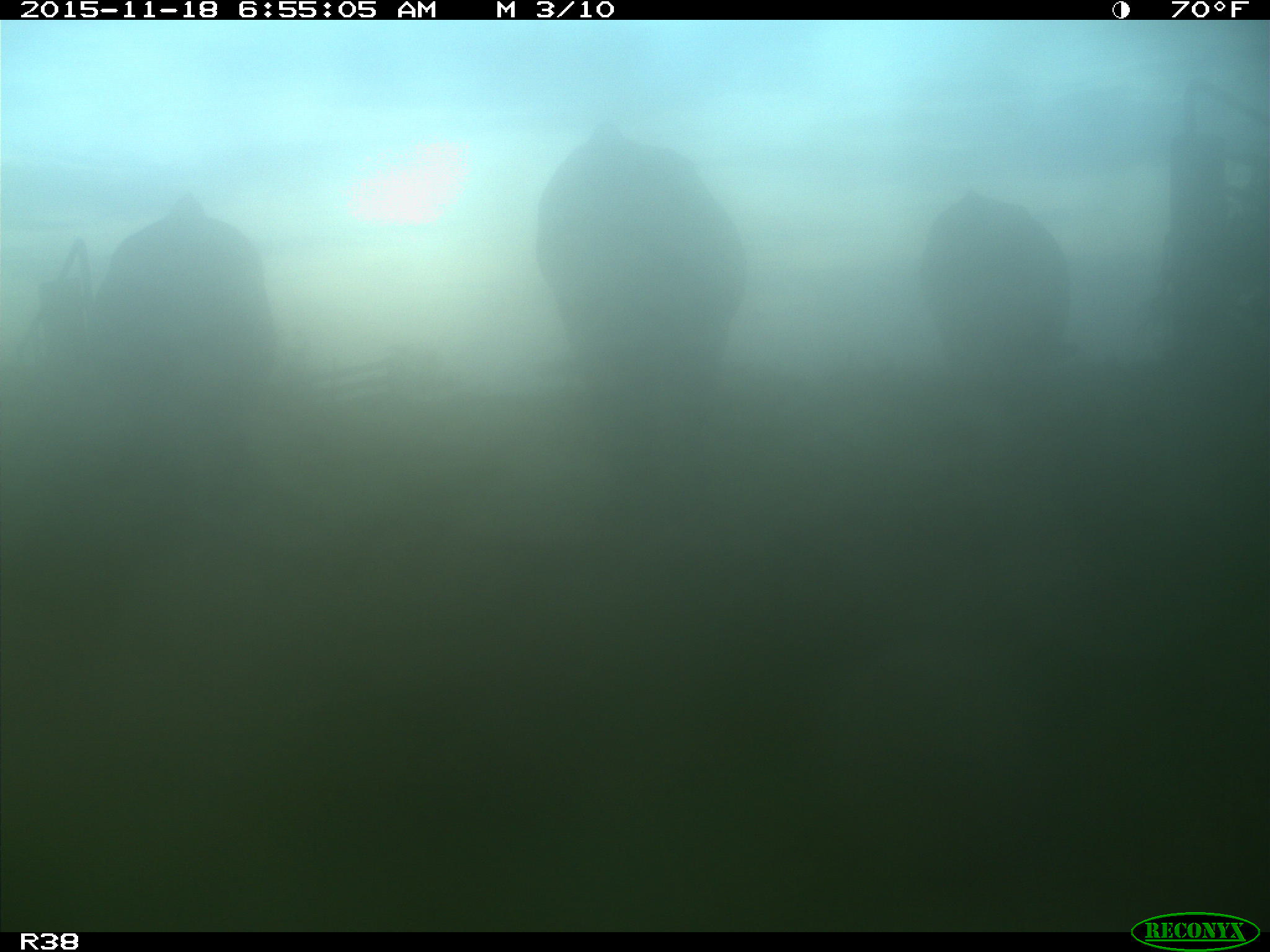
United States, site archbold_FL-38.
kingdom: Animalia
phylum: Chordata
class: Mammalia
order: Artiodactyla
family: Bovidae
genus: Bos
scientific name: Bos taurus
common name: domestic cow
Bos taurus (domestic cow).